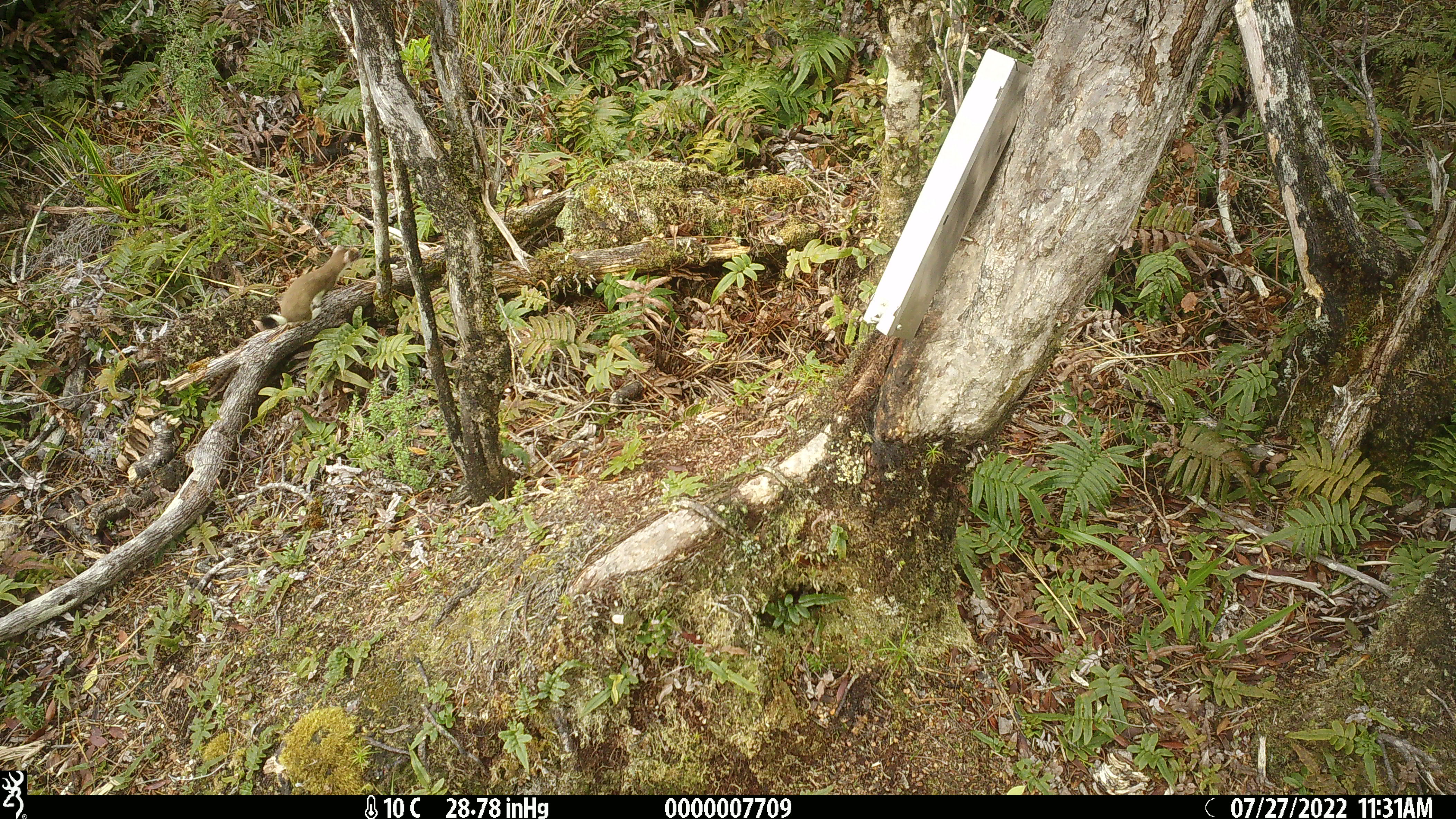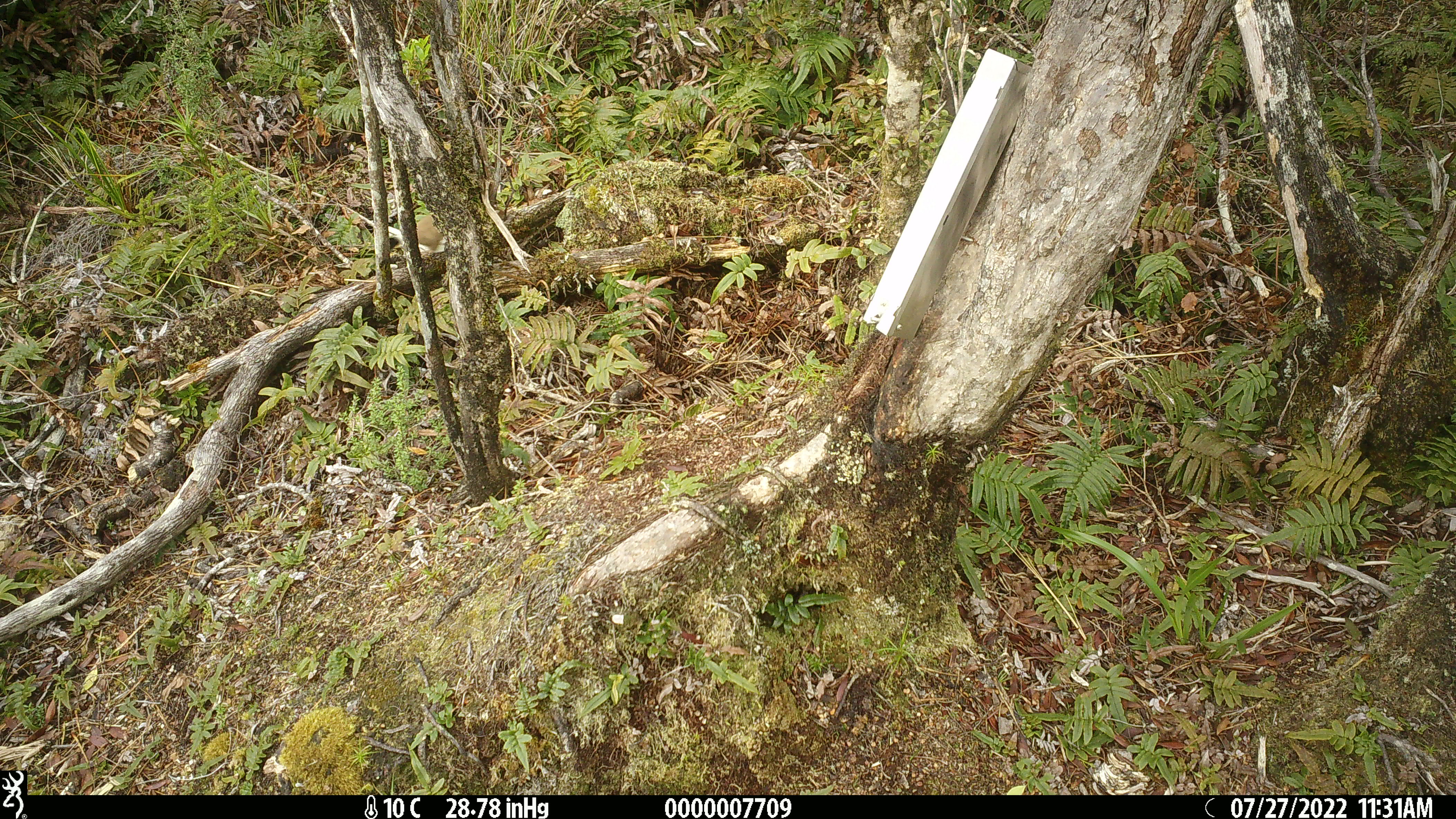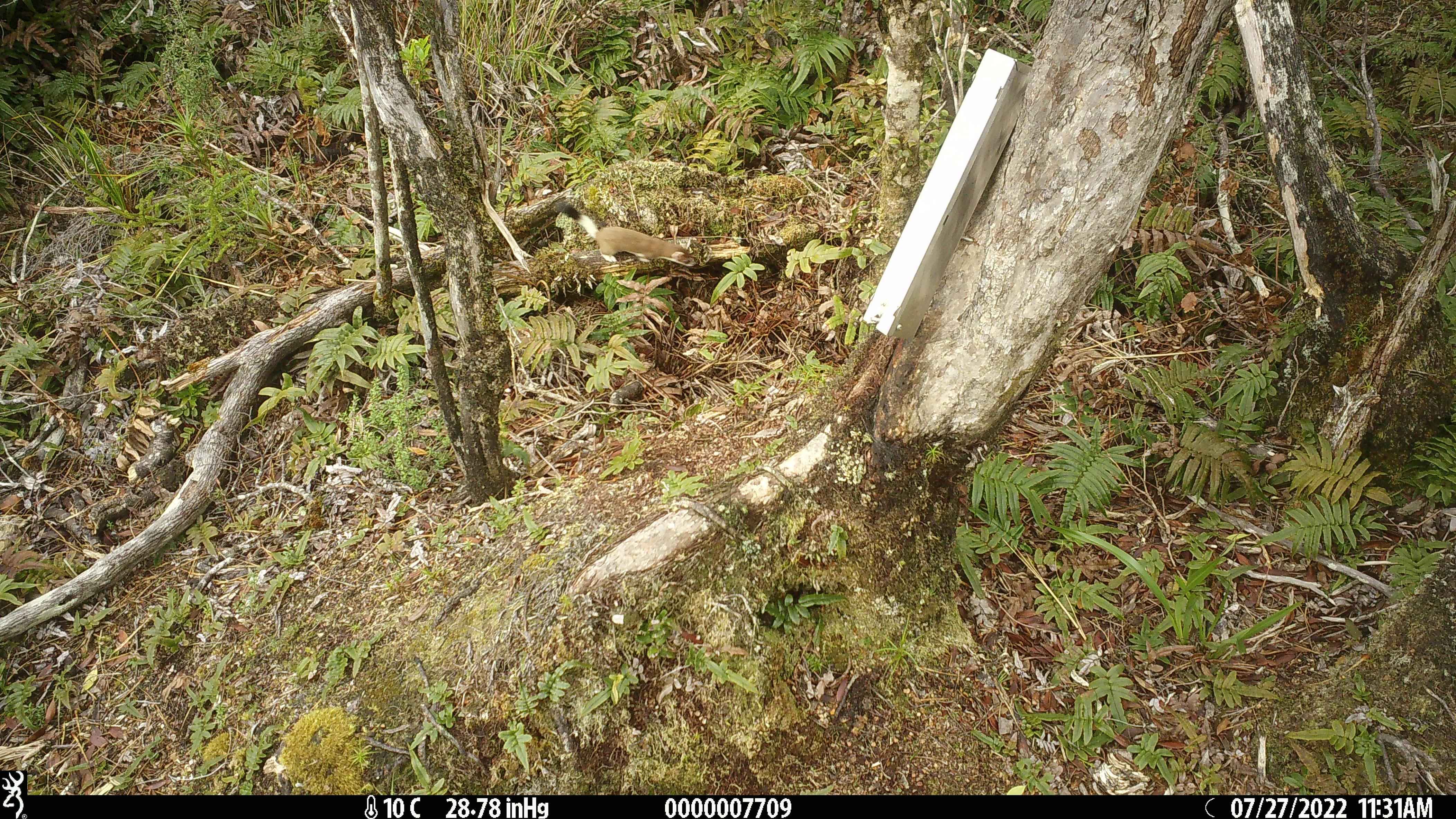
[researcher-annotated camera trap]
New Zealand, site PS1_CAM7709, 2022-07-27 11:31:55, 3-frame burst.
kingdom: Animalia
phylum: Chordata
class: Mammalia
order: Carnivora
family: Mustelidae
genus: Mustela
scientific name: Mustela erminea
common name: stoat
Stoat (Mustela erminea).